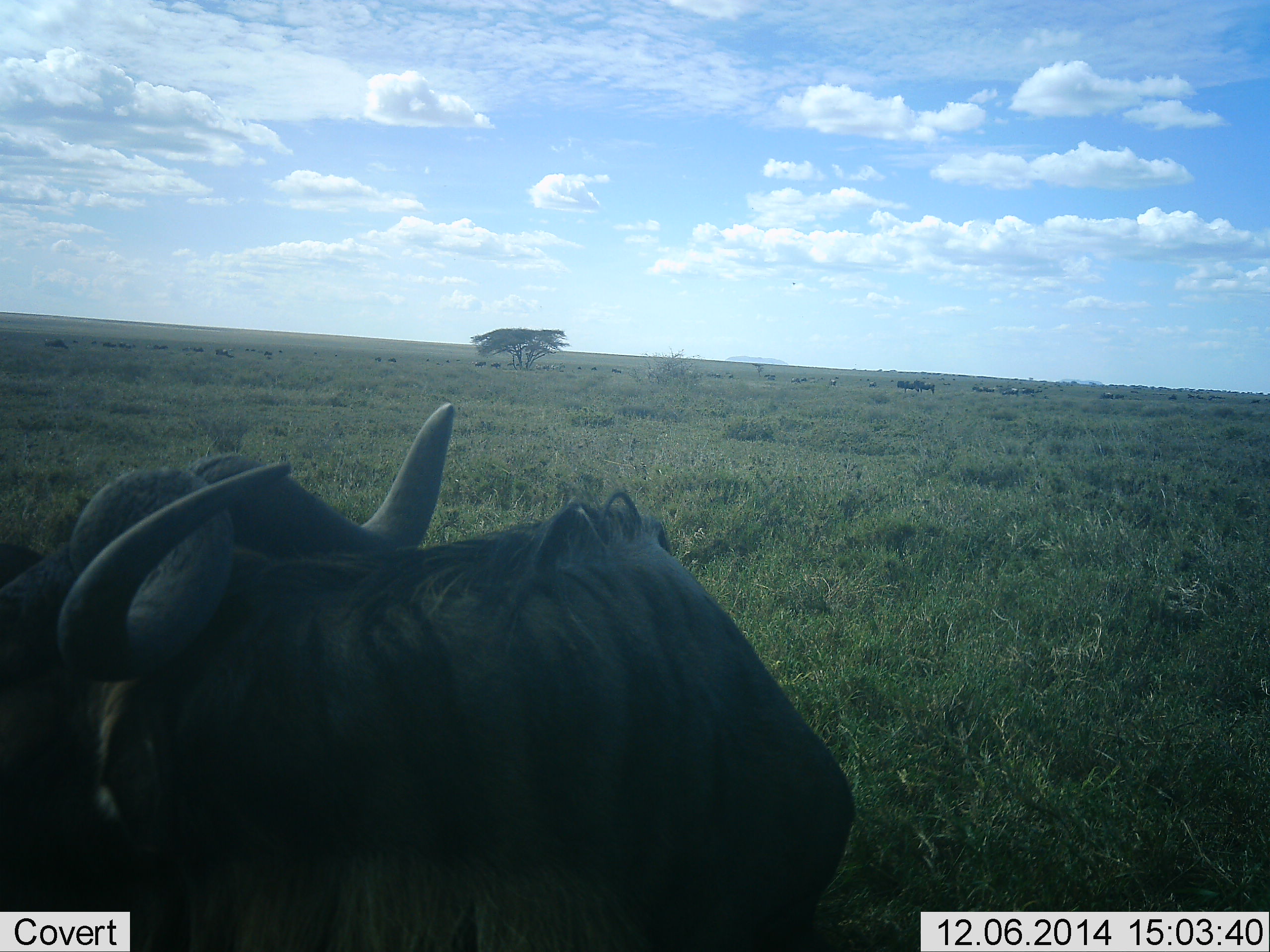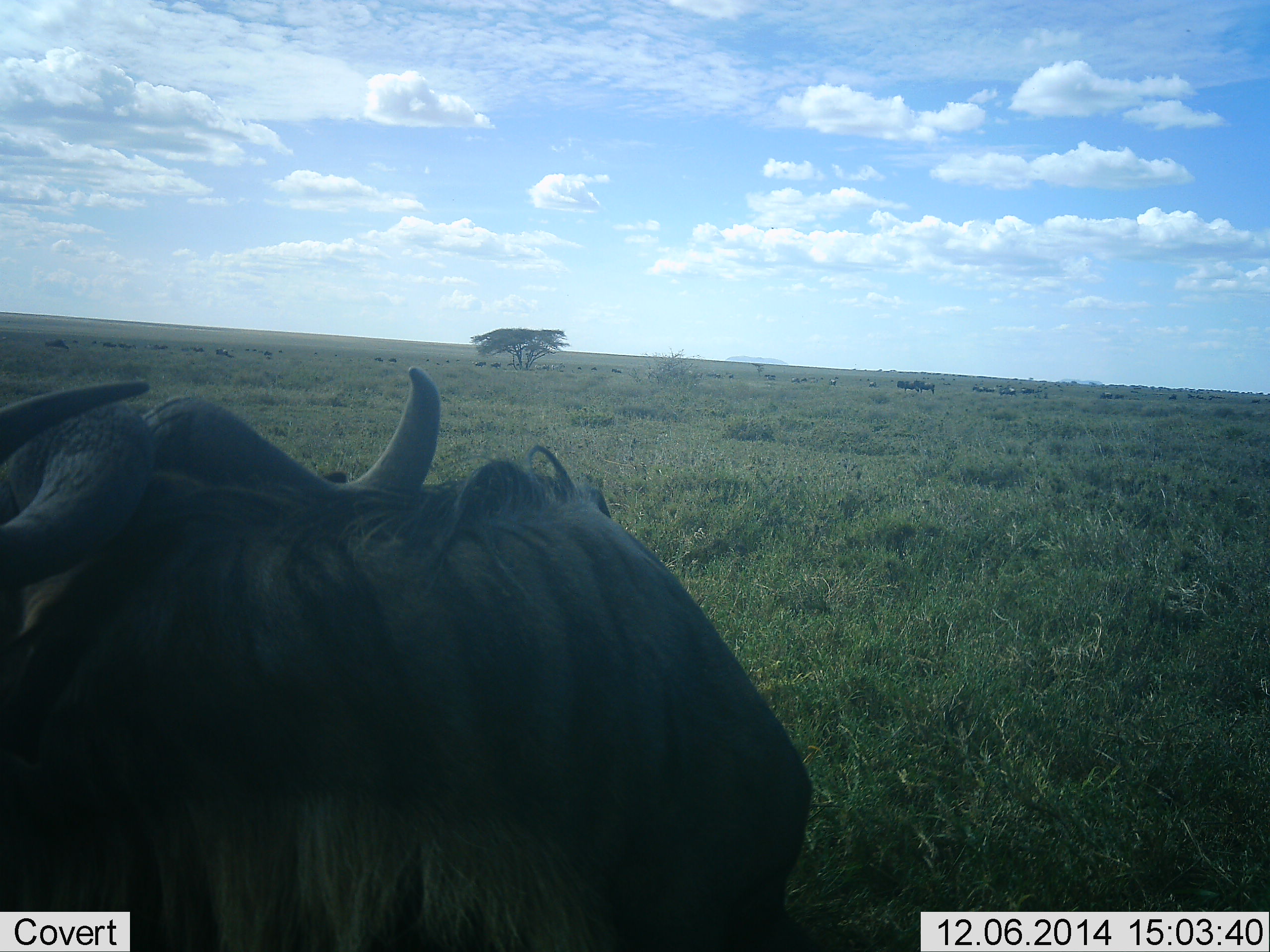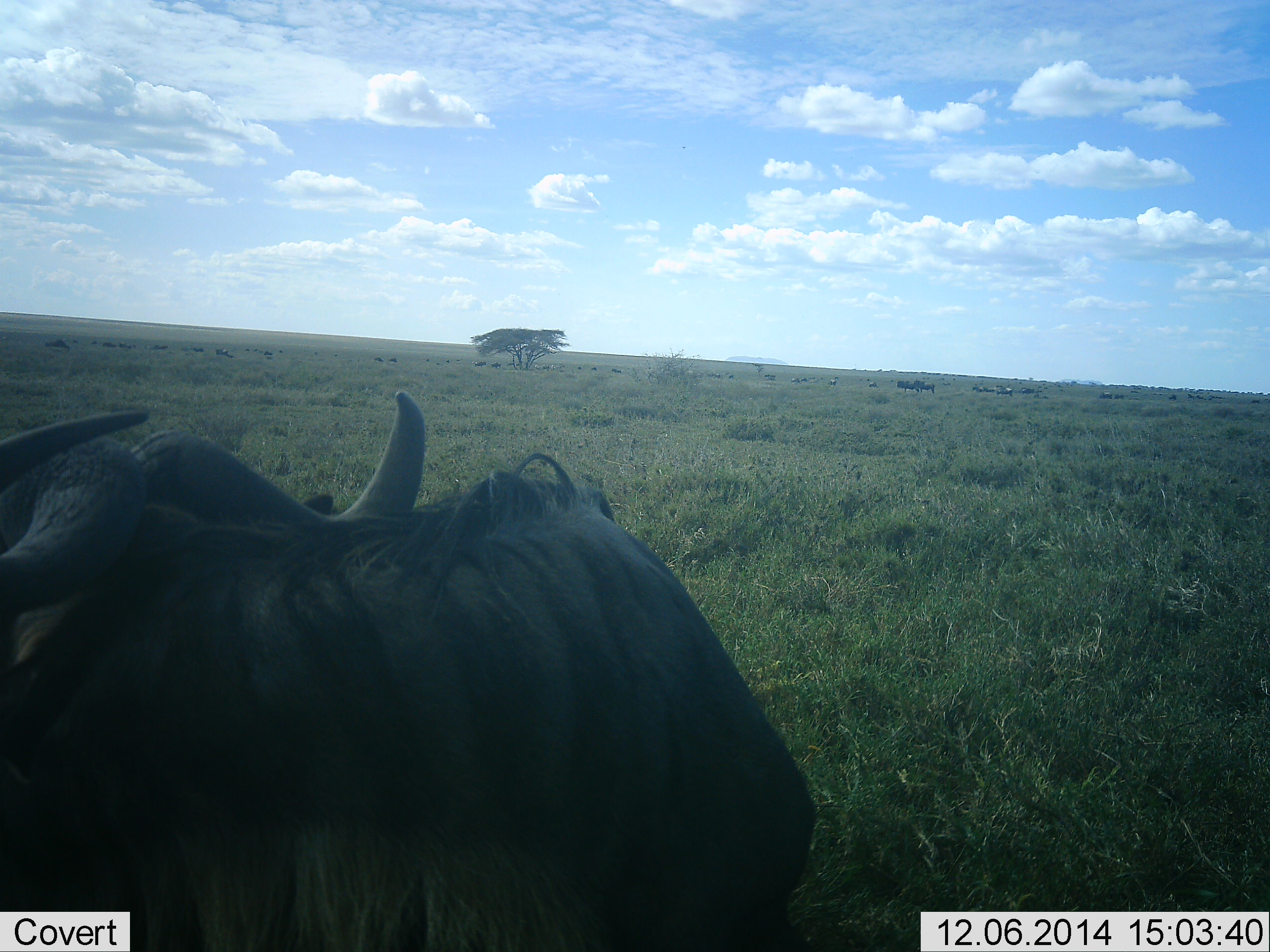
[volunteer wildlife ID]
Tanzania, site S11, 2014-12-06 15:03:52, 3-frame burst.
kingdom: Animalia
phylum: Chordata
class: Mammalia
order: Artiodactyla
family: Bovidae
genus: Connochaetes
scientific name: Connochaetes taurinus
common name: blue wildebeest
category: wildebeest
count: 1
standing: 50%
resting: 30%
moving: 20%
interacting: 0%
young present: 0%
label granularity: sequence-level